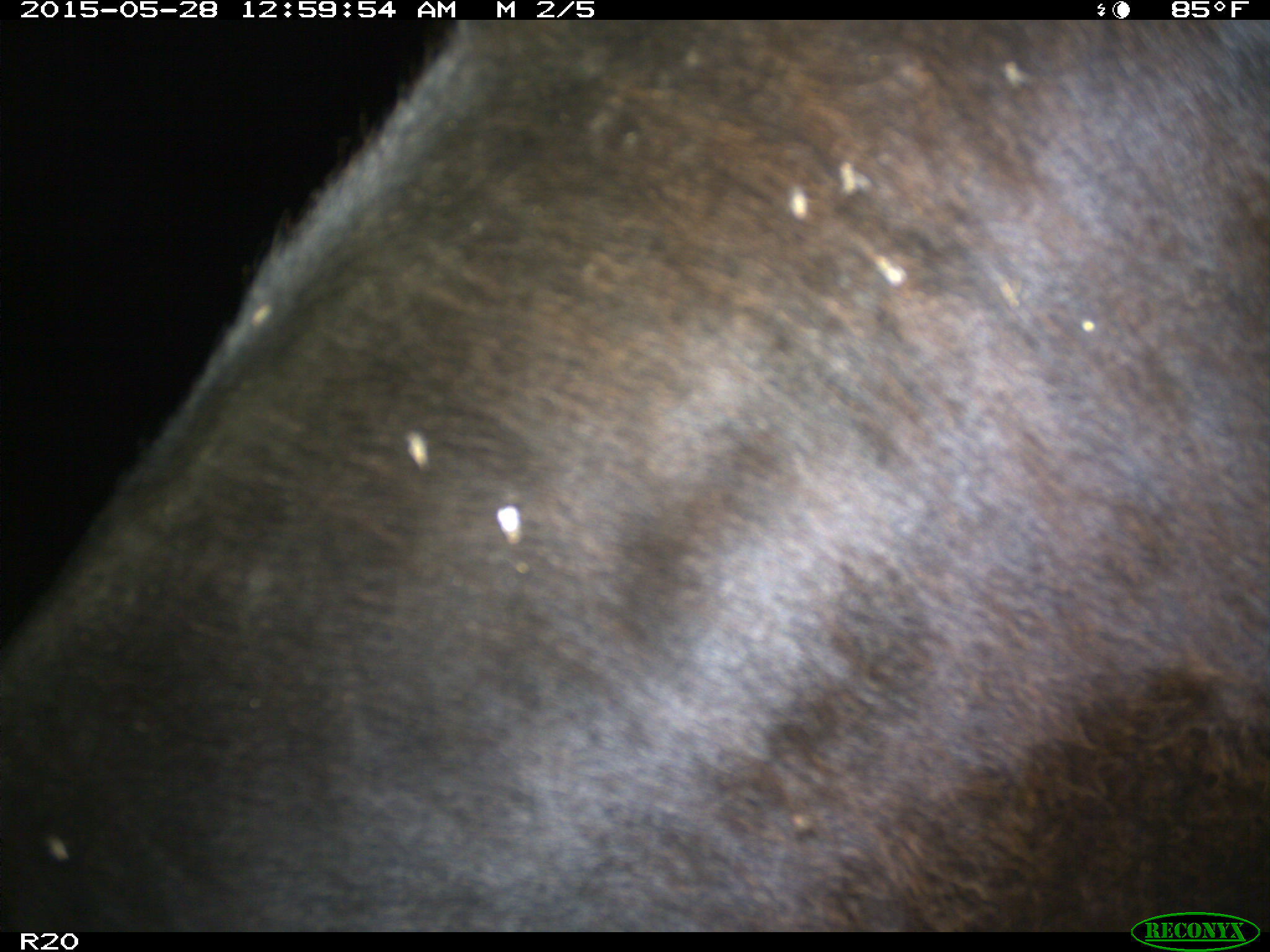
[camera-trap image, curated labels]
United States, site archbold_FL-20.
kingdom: Animalia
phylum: Chordata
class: Mammalia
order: Artiodactyla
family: Bovidae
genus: Bos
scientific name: Bos taurus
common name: domestic cow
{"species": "Bos taurus (domestic cow)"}